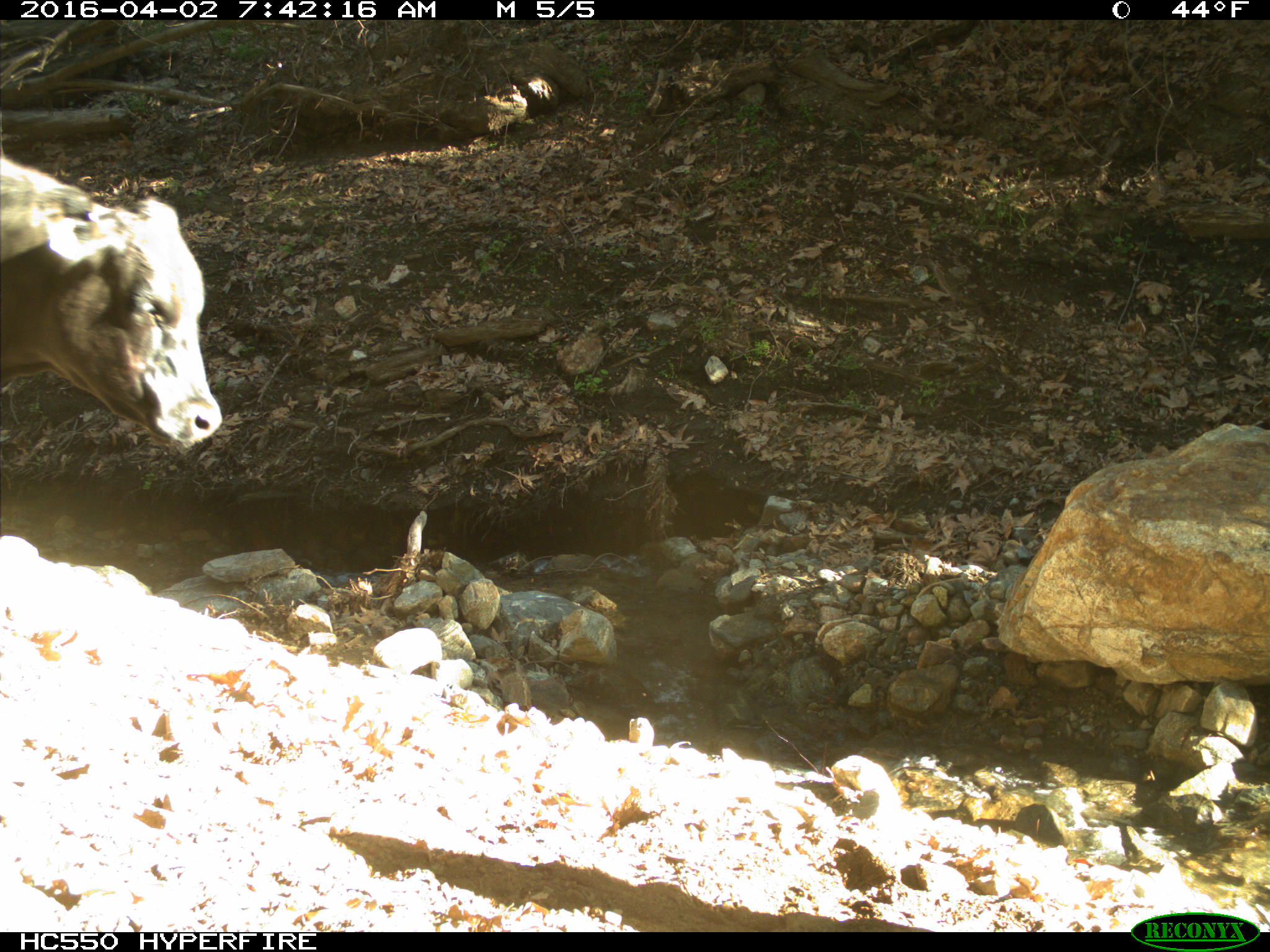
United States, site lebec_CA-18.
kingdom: Animalia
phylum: Chordata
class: Mammalia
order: Artiodactyla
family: Bovidae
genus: Bos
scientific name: Bos taurus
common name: domestic cow